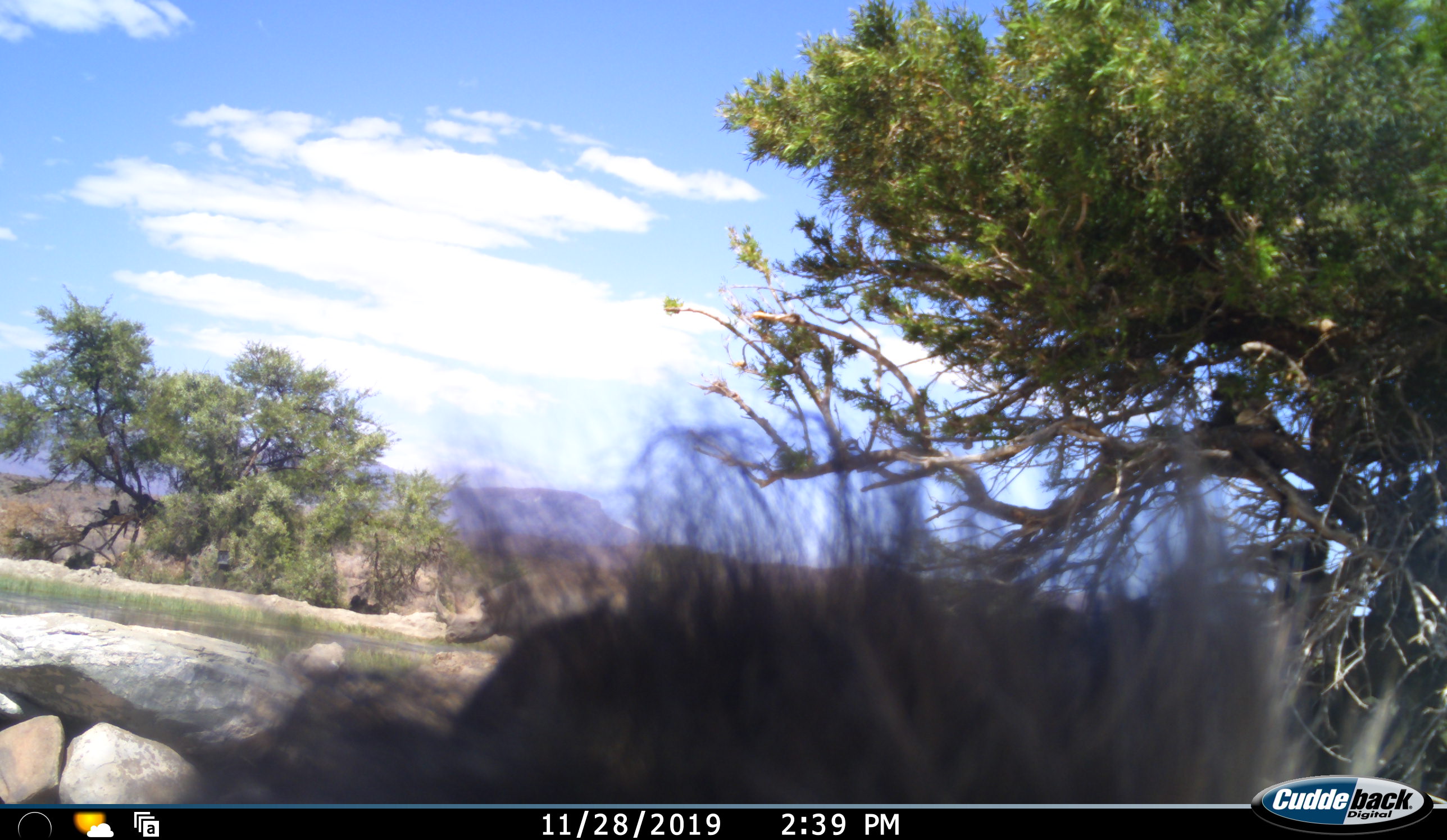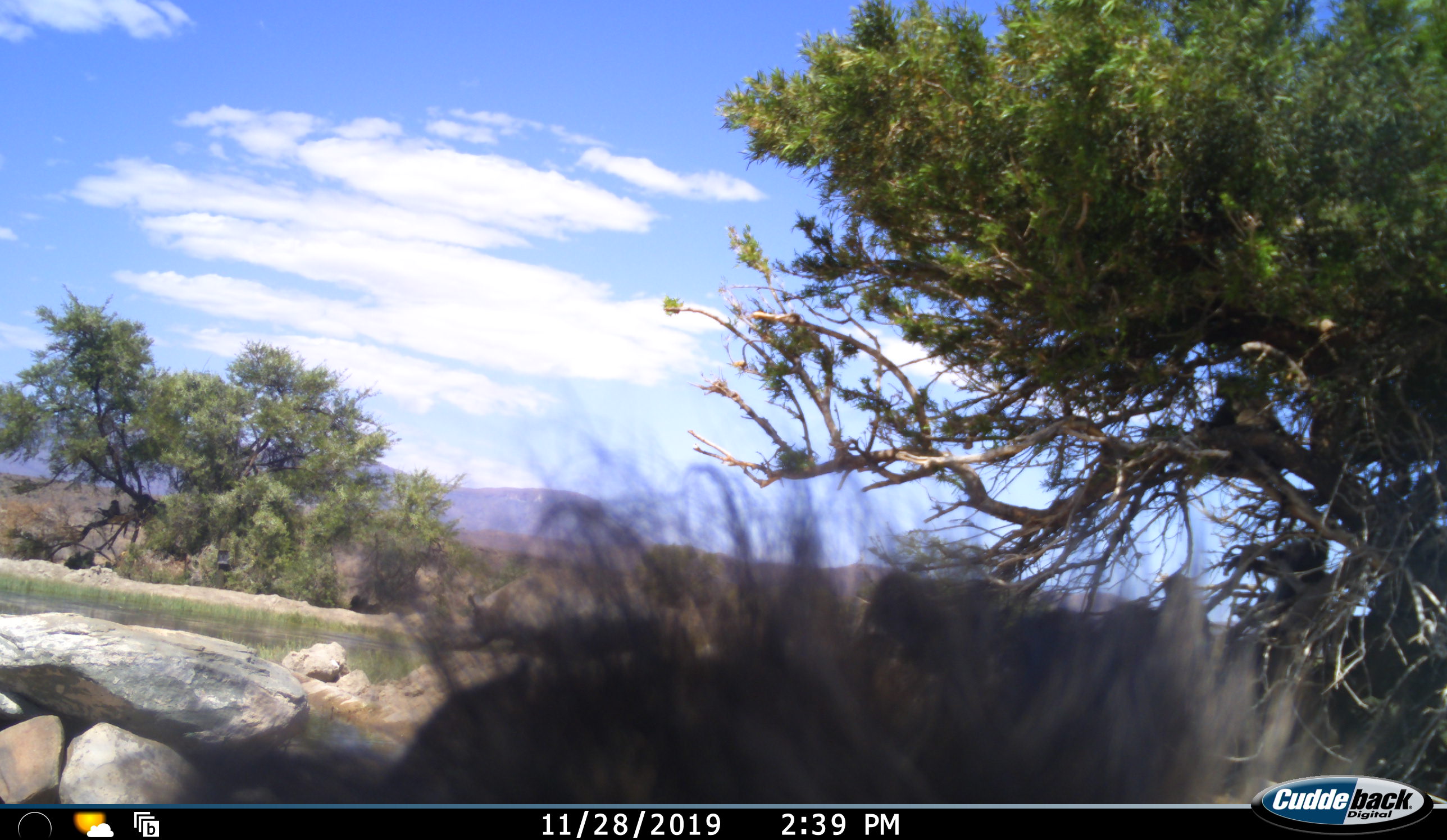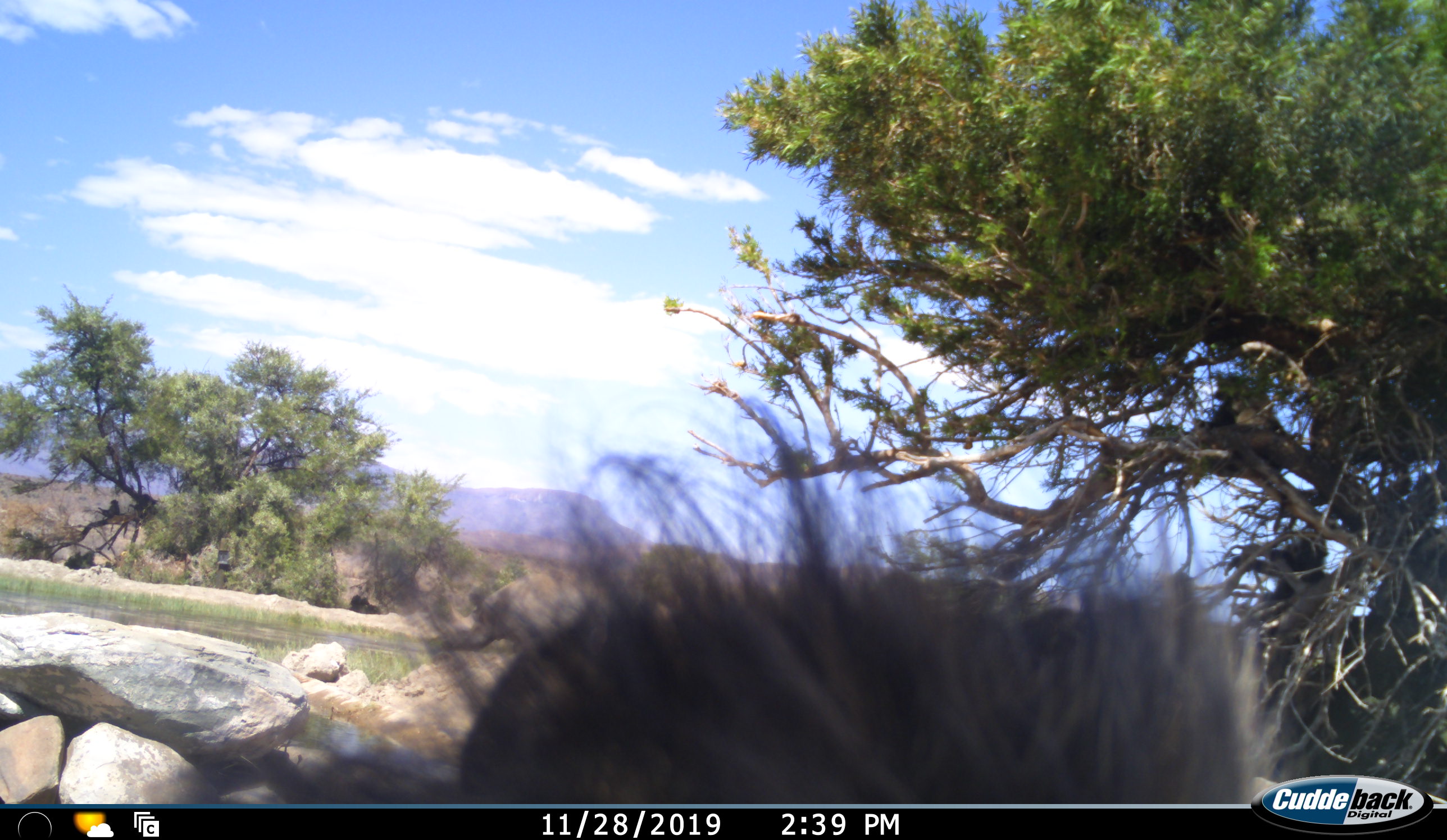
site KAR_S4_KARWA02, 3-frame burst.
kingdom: Animalia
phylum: Chordata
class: Mammalia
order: Primates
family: Cercopithecidae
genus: Papio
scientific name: Papio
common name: baboon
Baboon (Papio), count 1. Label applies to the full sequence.